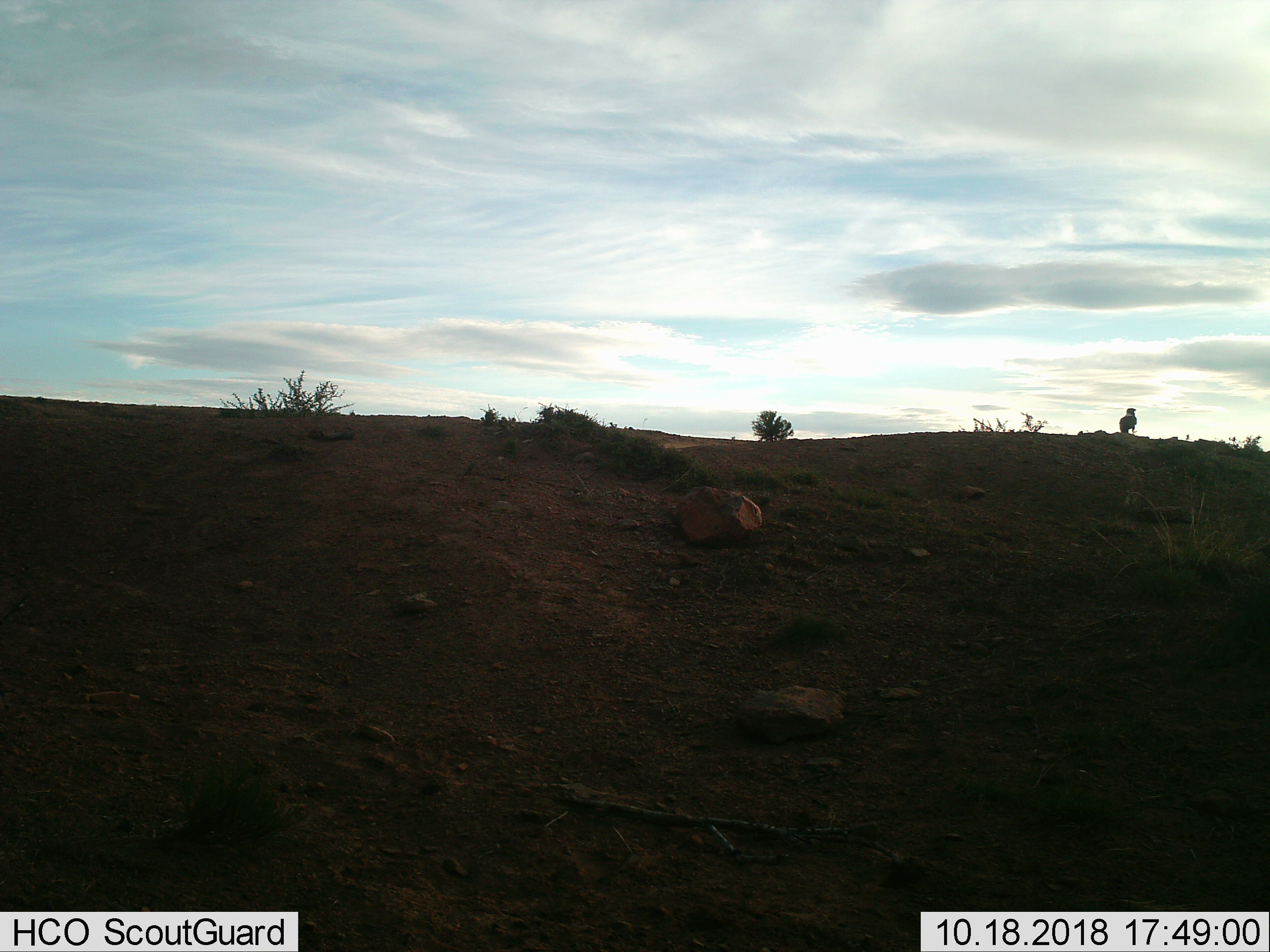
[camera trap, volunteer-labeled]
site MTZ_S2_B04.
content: unidentified animal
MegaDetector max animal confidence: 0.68